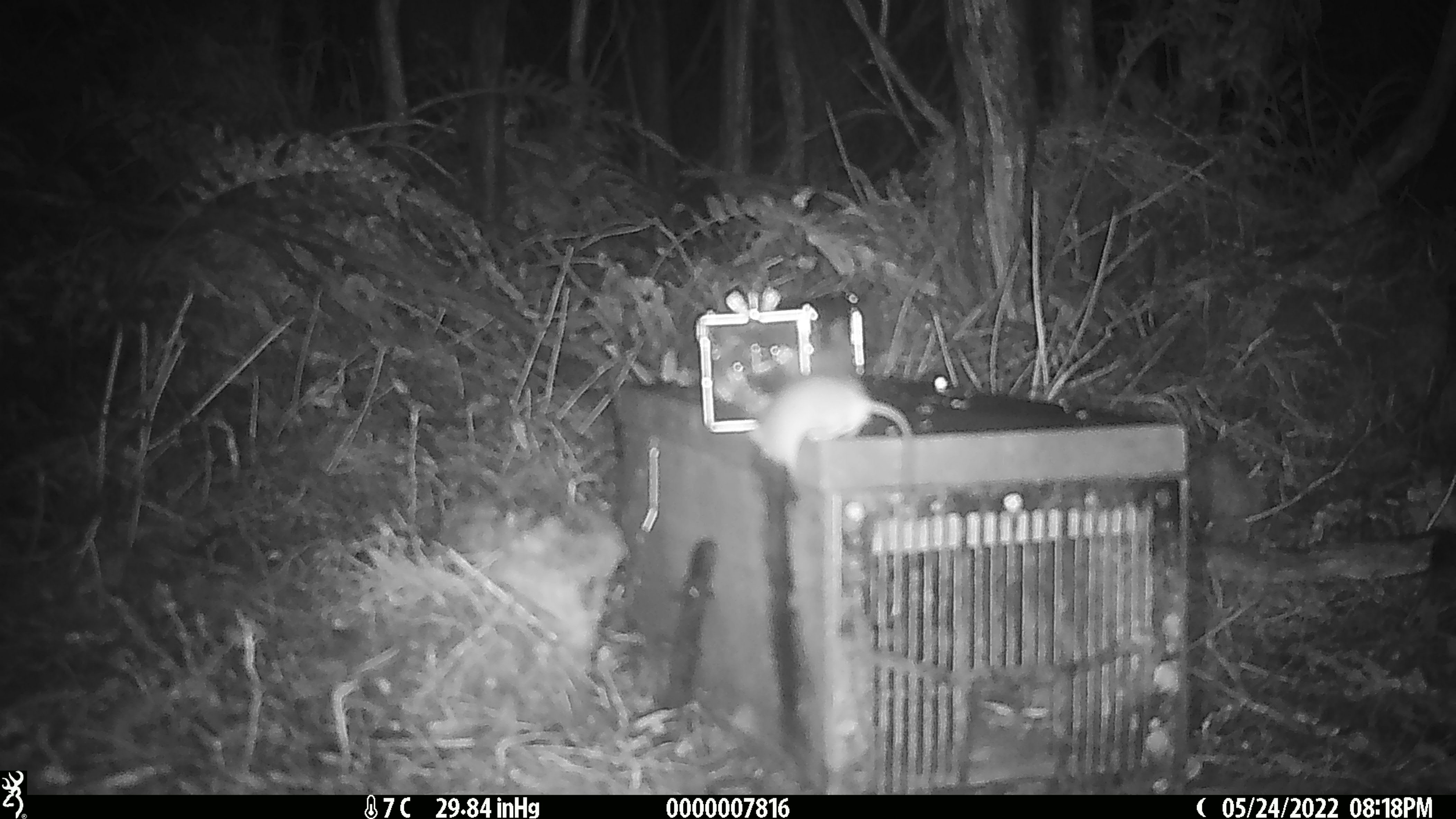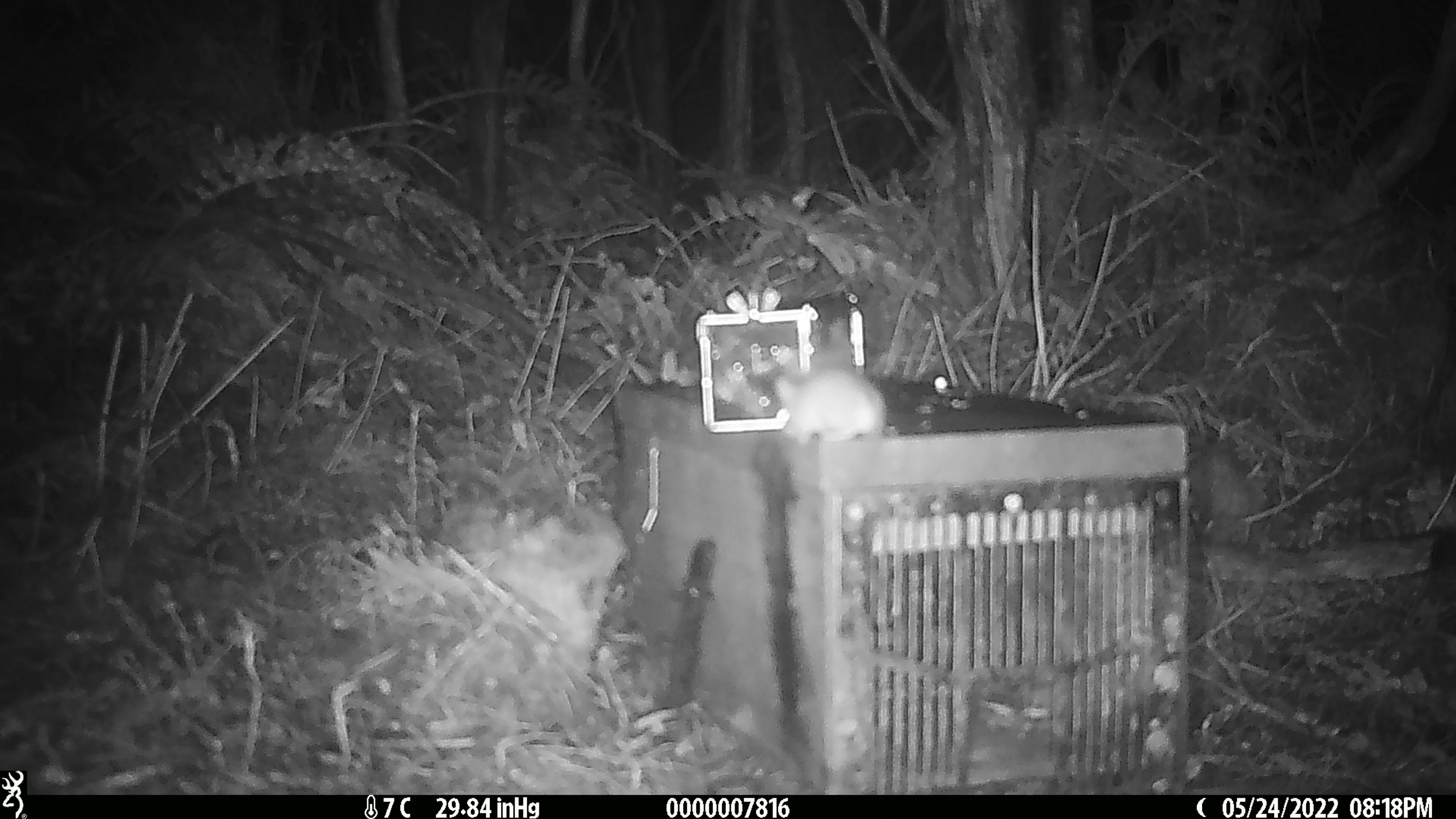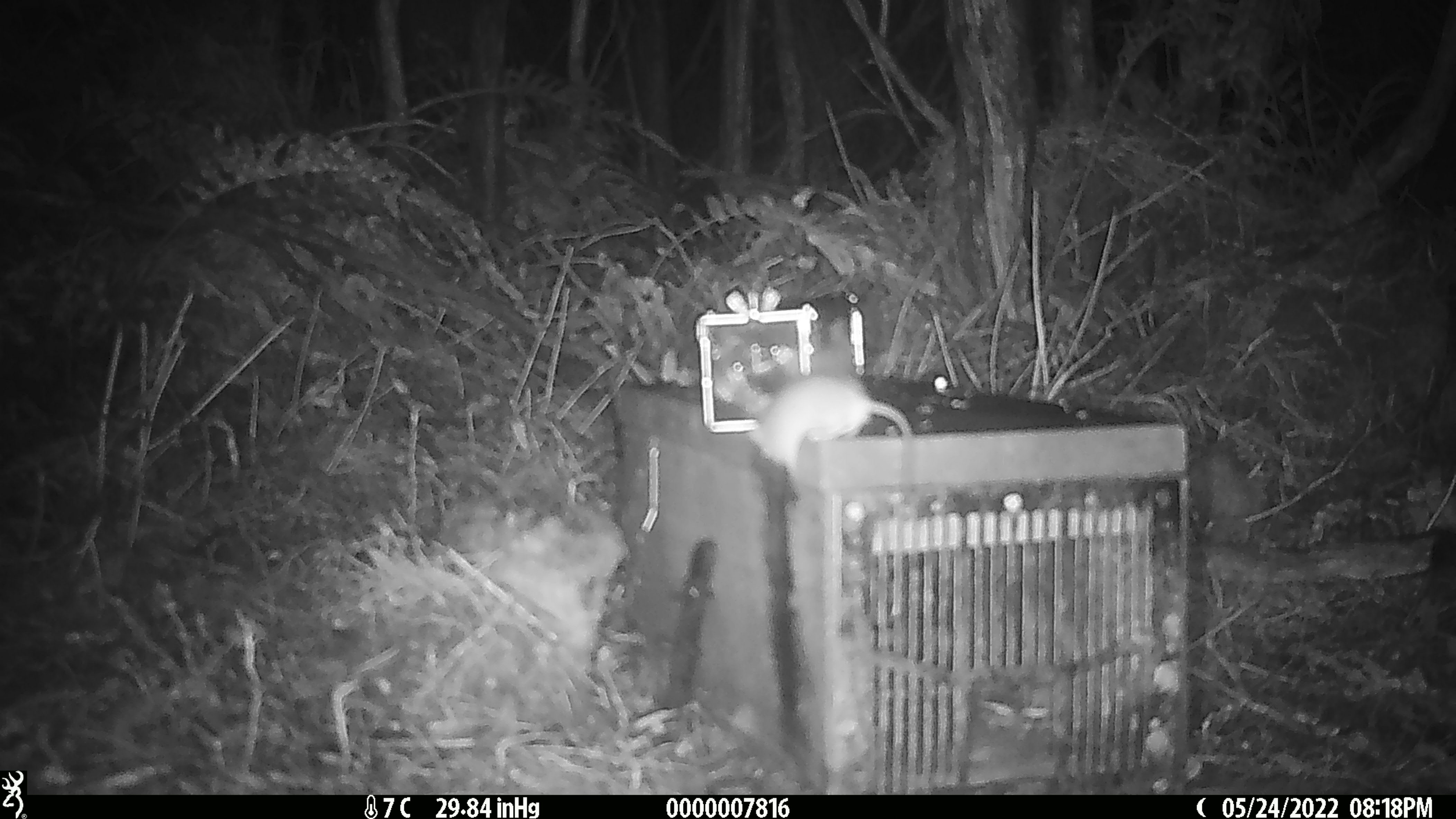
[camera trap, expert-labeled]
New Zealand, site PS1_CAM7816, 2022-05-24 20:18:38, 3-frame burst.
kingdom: Animalia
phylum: Chordata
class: Mammalia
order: Rodentia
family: Muridae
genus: Mus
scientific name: Mus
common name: mouse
Mouse (Mus).